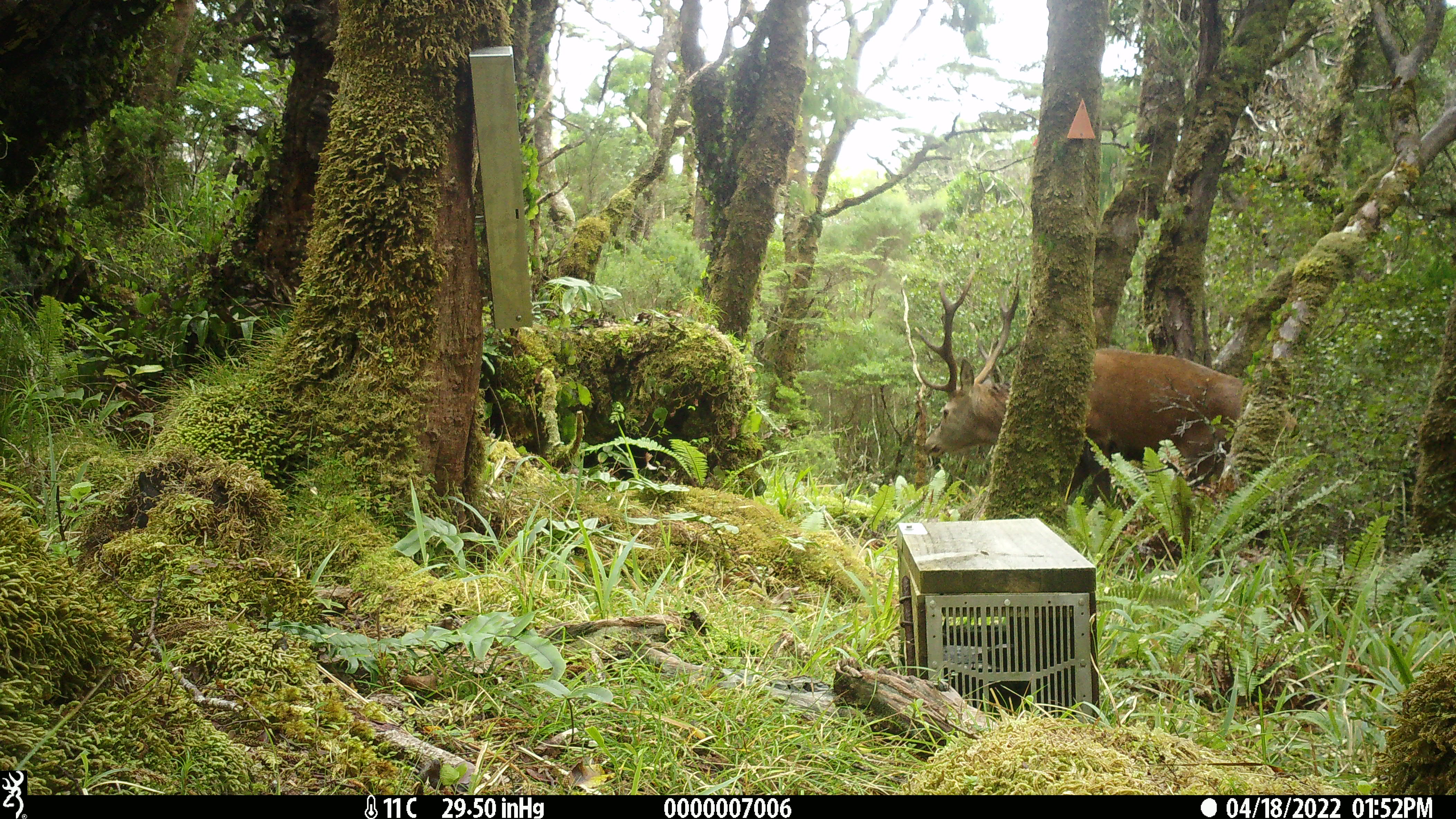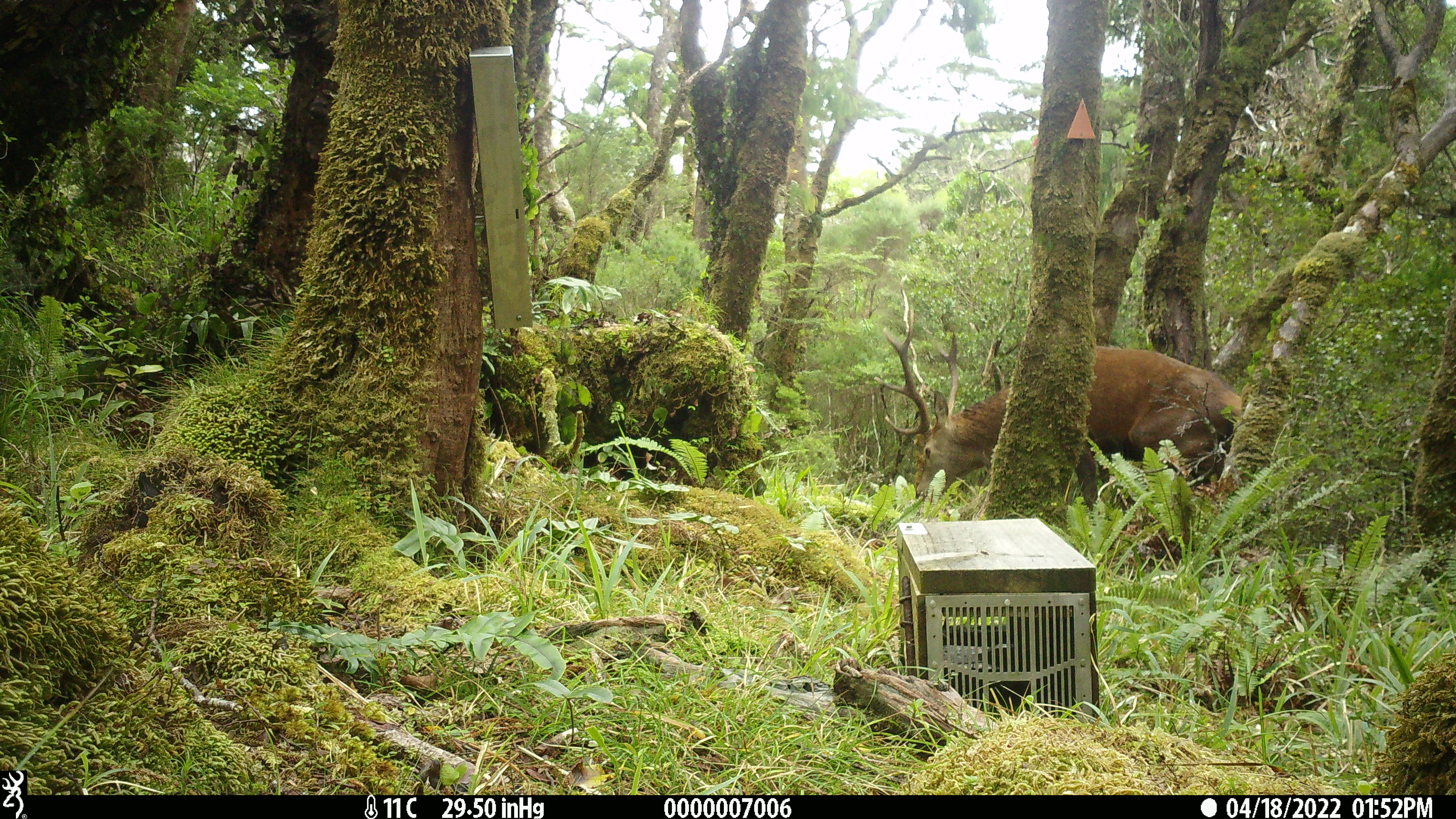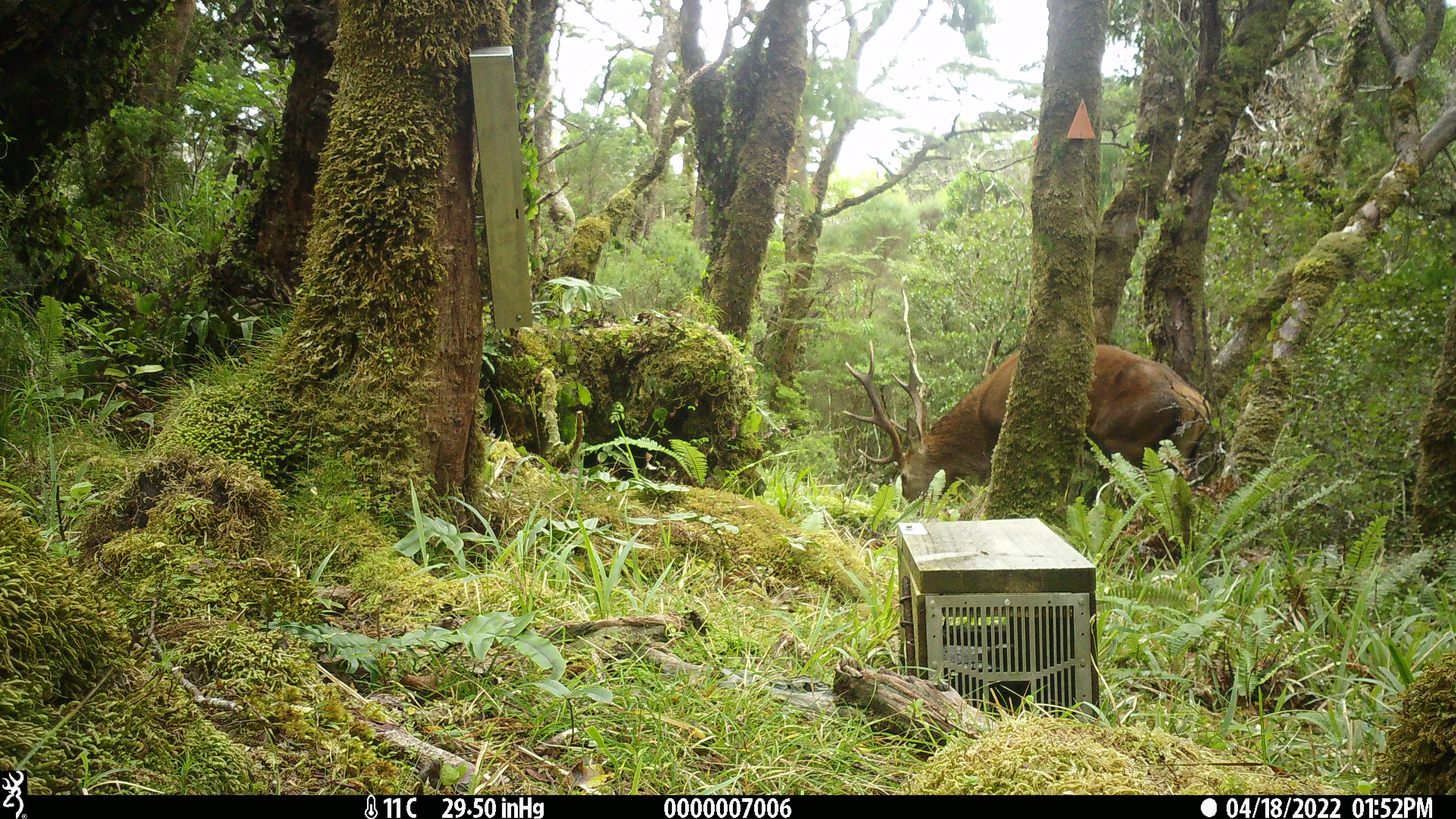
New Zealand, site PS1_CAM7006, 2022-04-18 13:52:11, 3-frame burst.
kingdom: Animalia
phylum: Chordata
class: Mammalia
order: Artiodactyla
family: Cervidae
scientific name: Cervidae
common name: deer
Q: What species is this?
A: Deer (Cervidae).